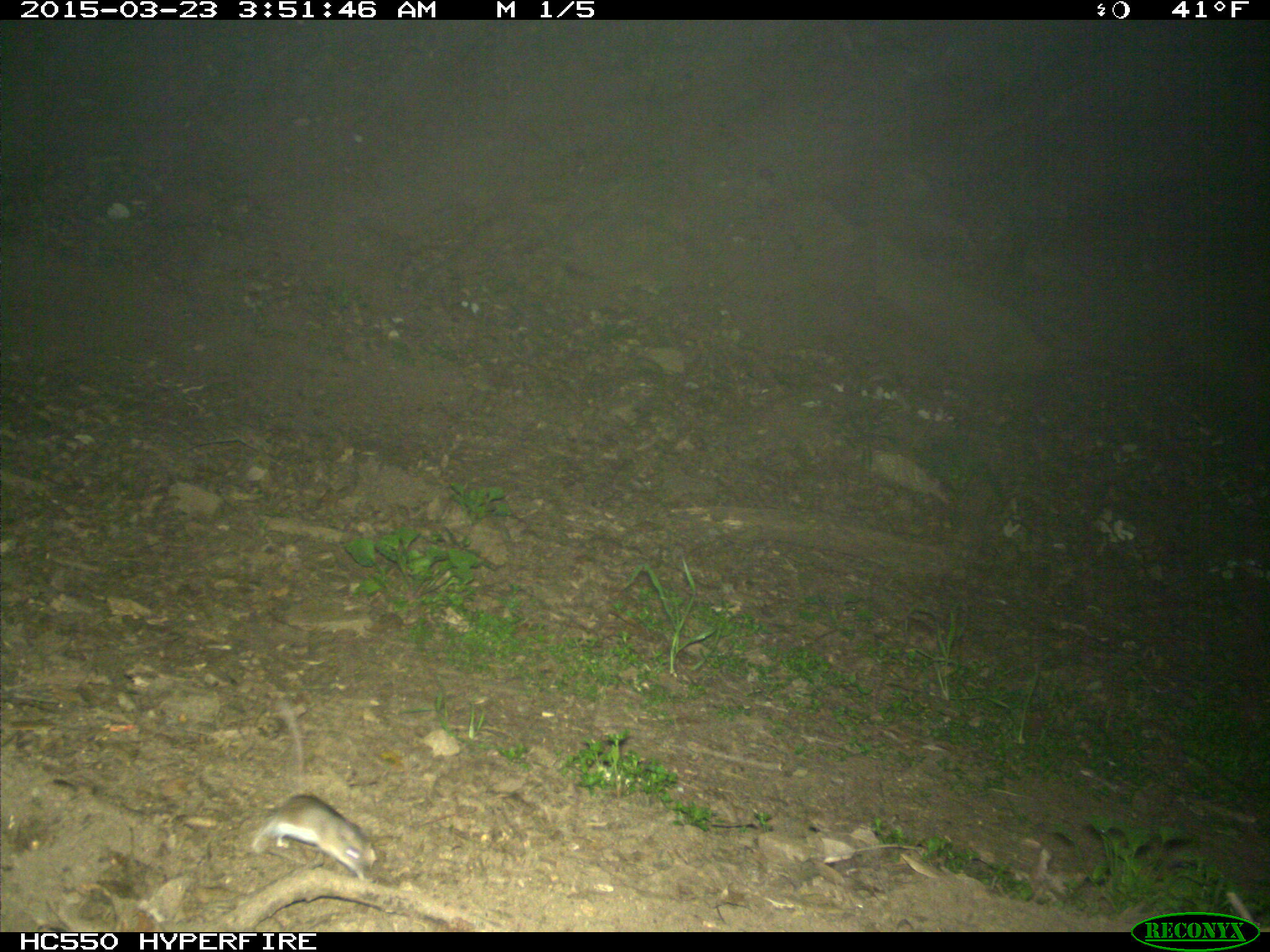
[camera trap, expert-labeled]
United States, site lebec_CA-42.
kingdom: Animalia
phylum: Chordata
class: Mammalia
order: Rodentia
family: Cricetidae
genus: Peromyscus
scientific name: Peromyscus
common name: deermice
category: unidentified deer mouse